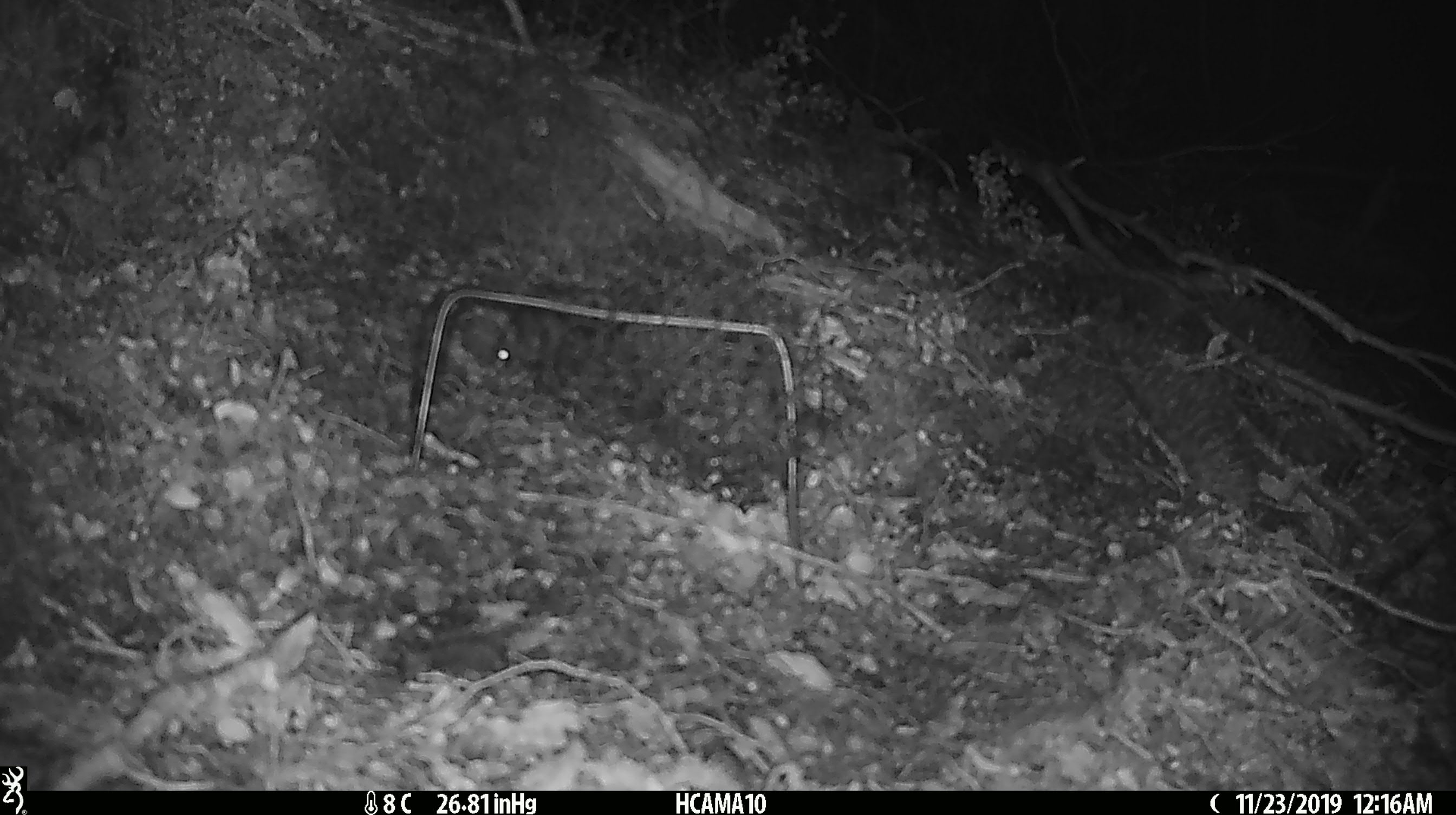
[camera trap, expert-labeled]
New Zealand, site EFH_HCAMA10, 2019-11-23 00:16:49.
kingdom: Animalia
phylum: Chordata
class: Mammalia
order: Rodentia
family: Muridae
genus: Mus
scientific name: Mus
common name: mouse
Mouse (Mus).